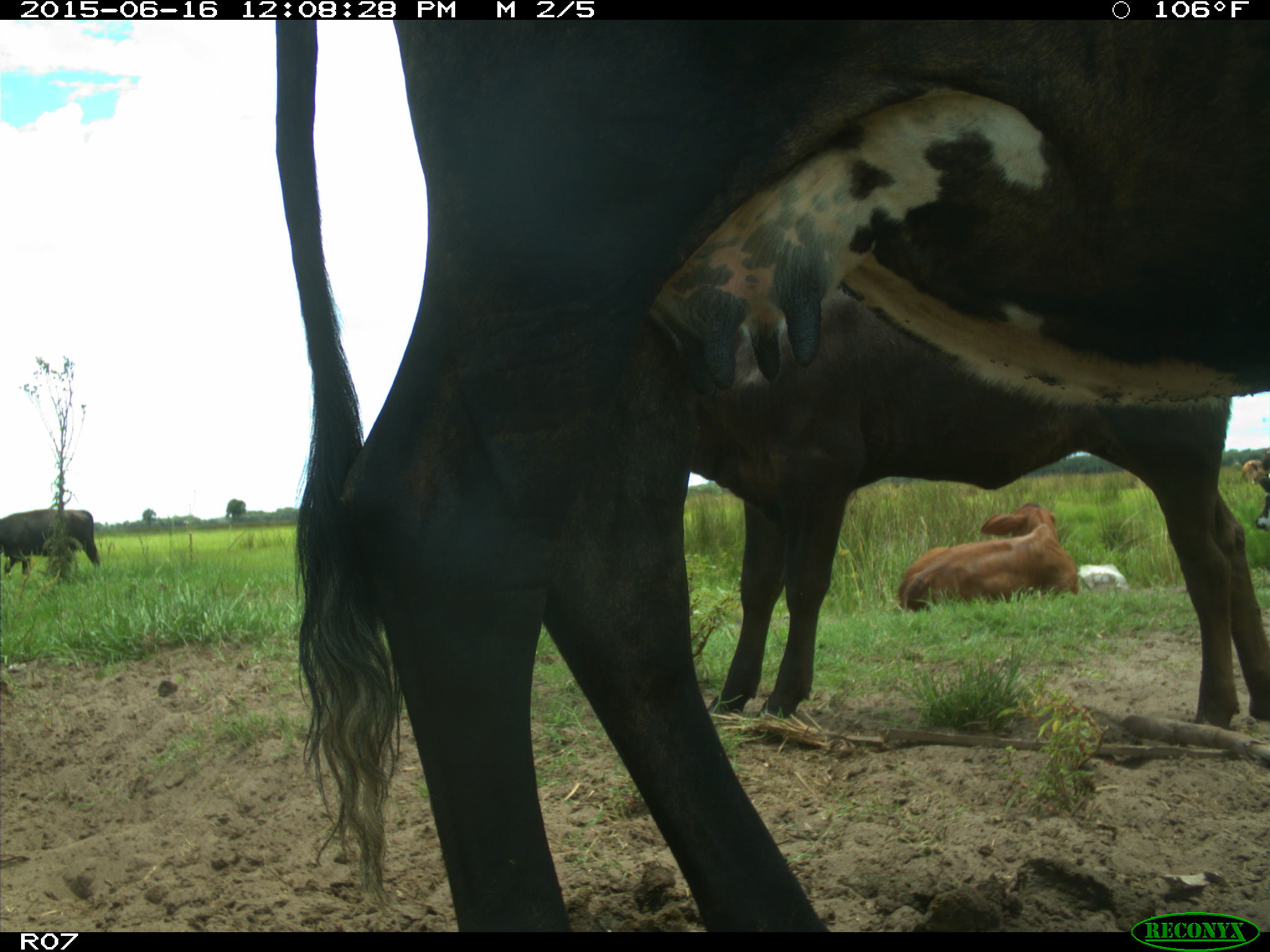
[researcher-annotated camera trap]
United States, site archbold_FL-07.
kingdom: Animalia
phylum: Chordata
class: Mammalia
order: Artiodactyla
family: Bovidae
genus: Bos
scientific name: Bos taurus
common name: domestic cow